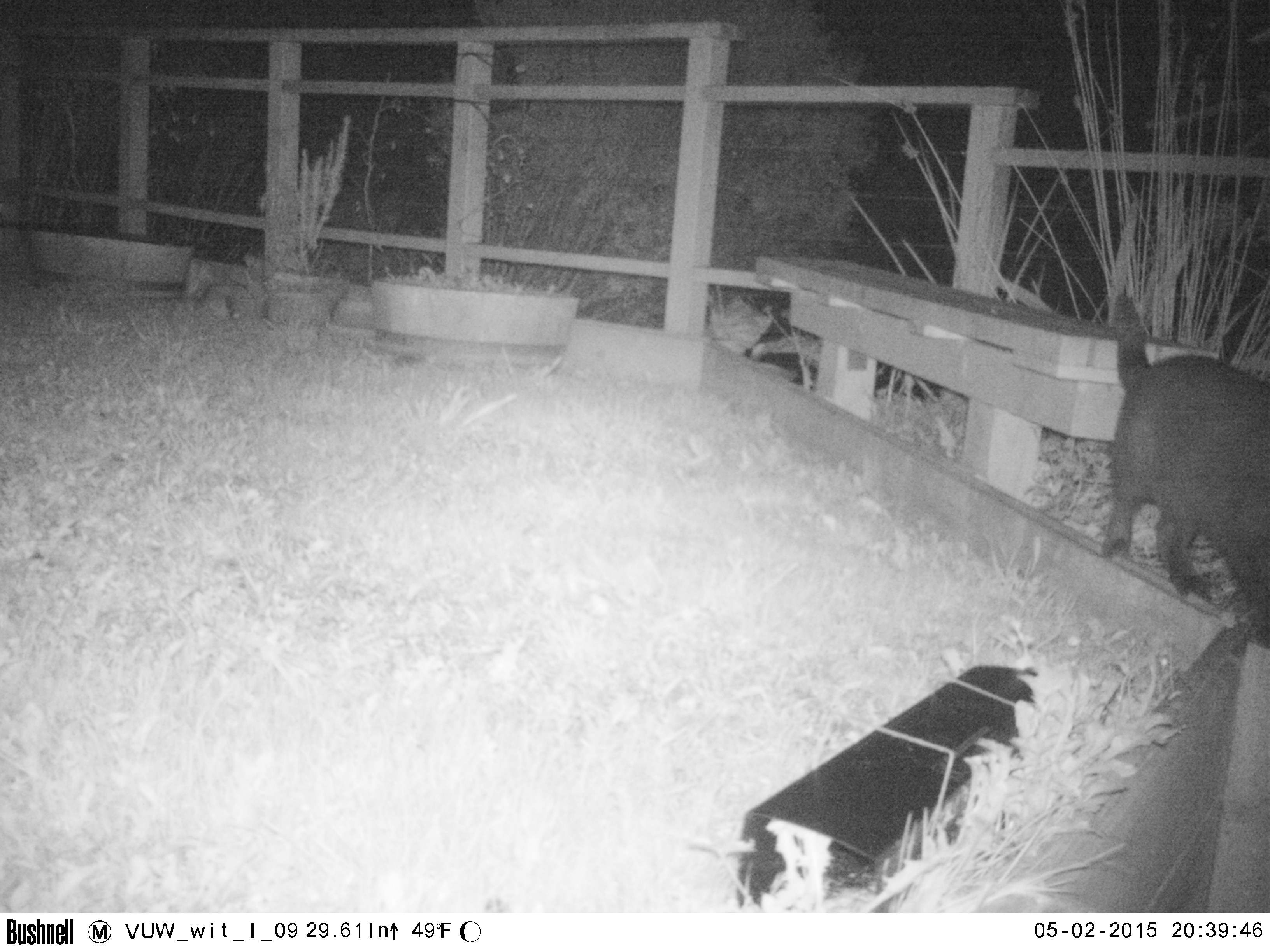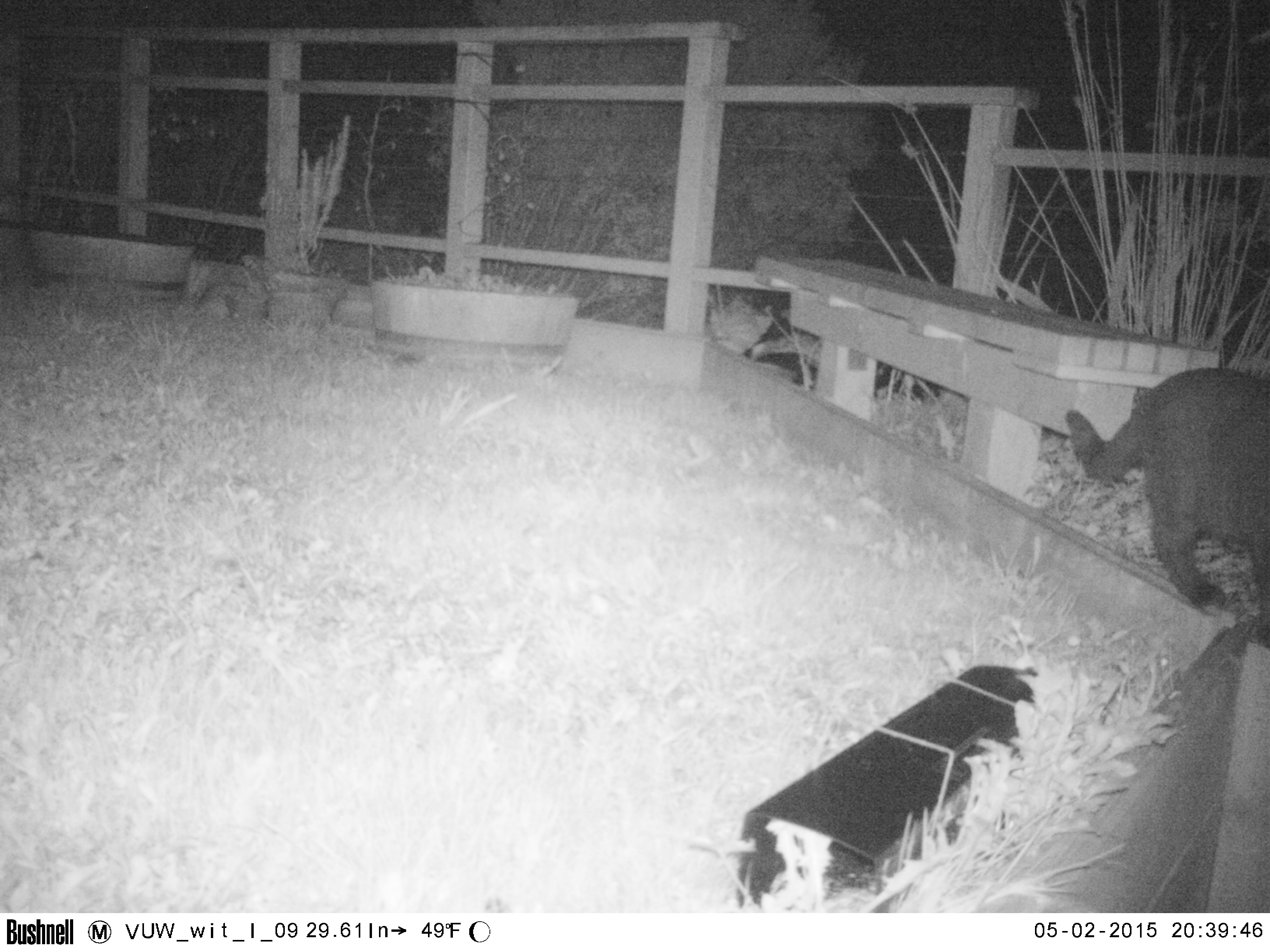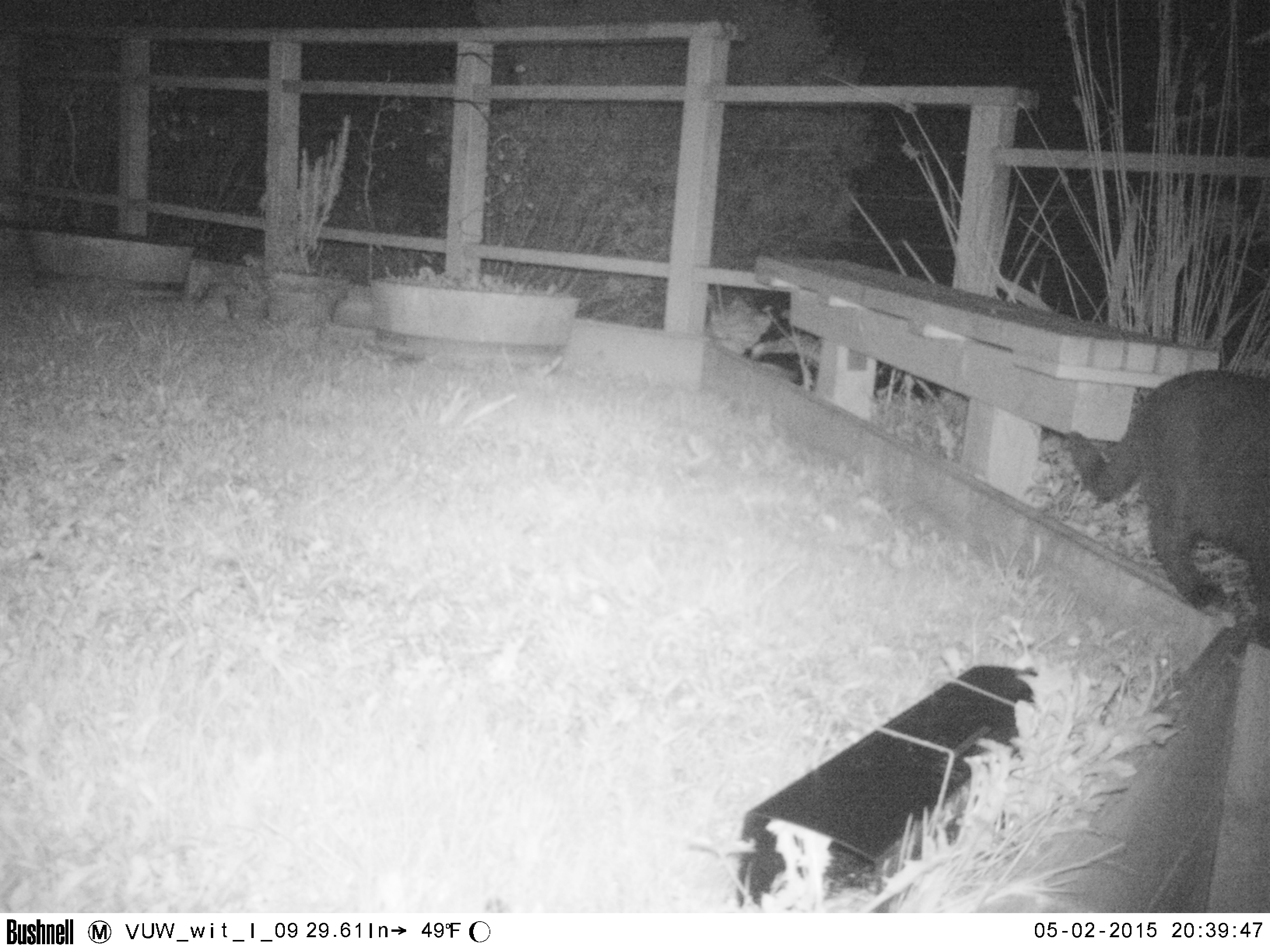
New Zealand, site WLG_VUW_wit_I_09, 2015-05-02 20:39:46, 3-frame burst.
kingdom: Animalia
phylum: Chordata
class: Mammalia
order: Carnivora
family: Felidae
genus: Felis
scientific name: Felis catus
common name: domestic cat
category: cat